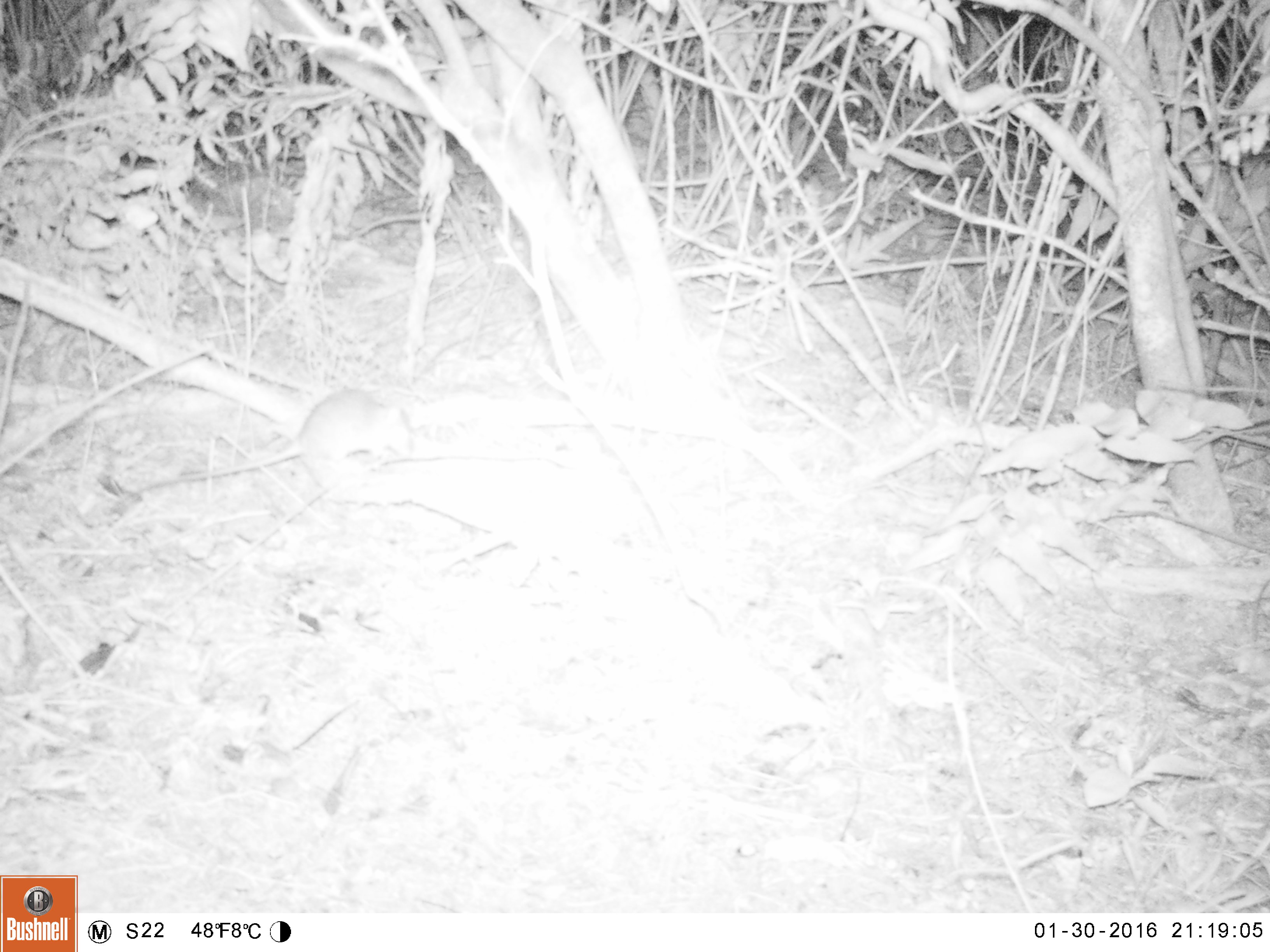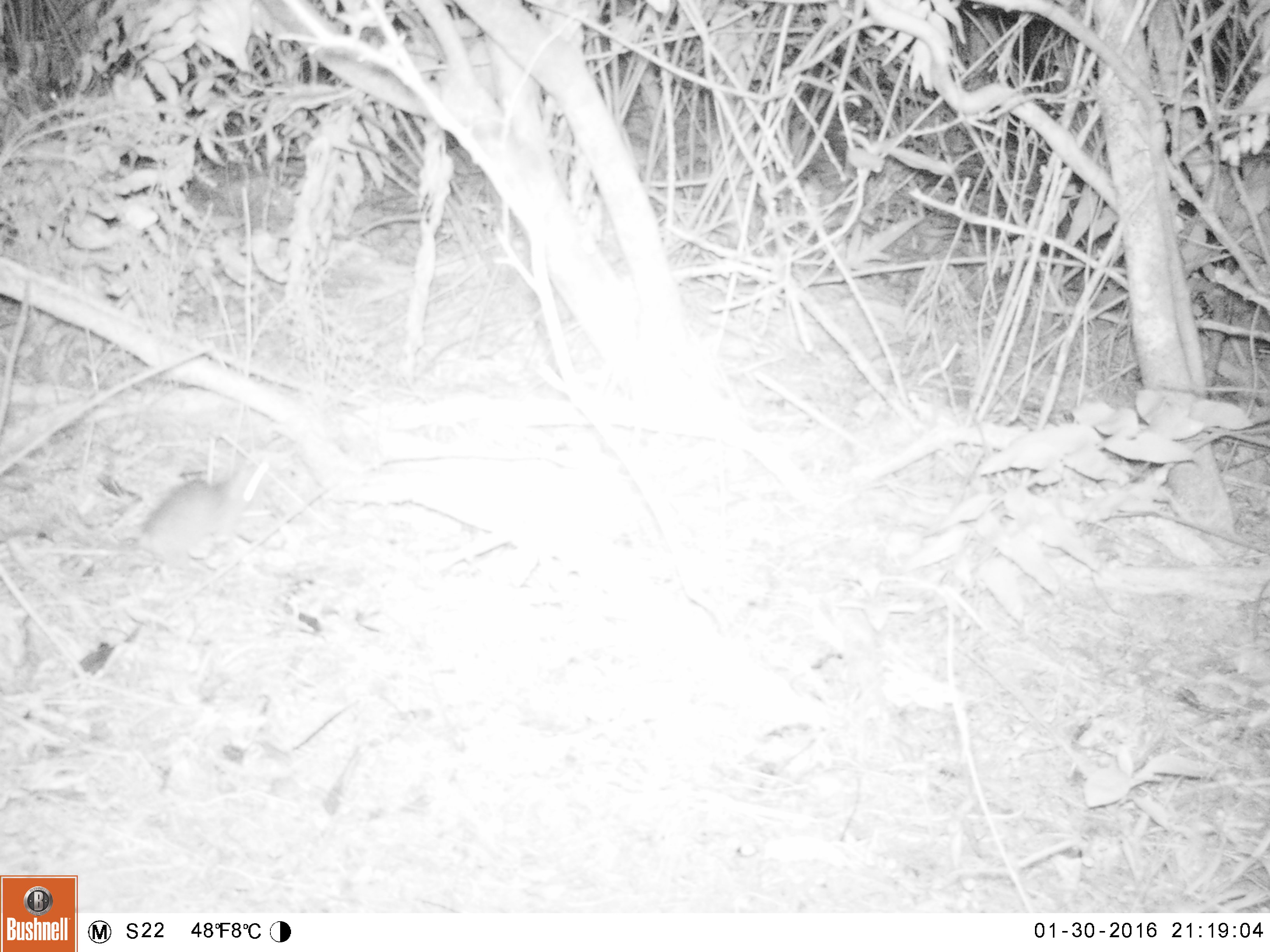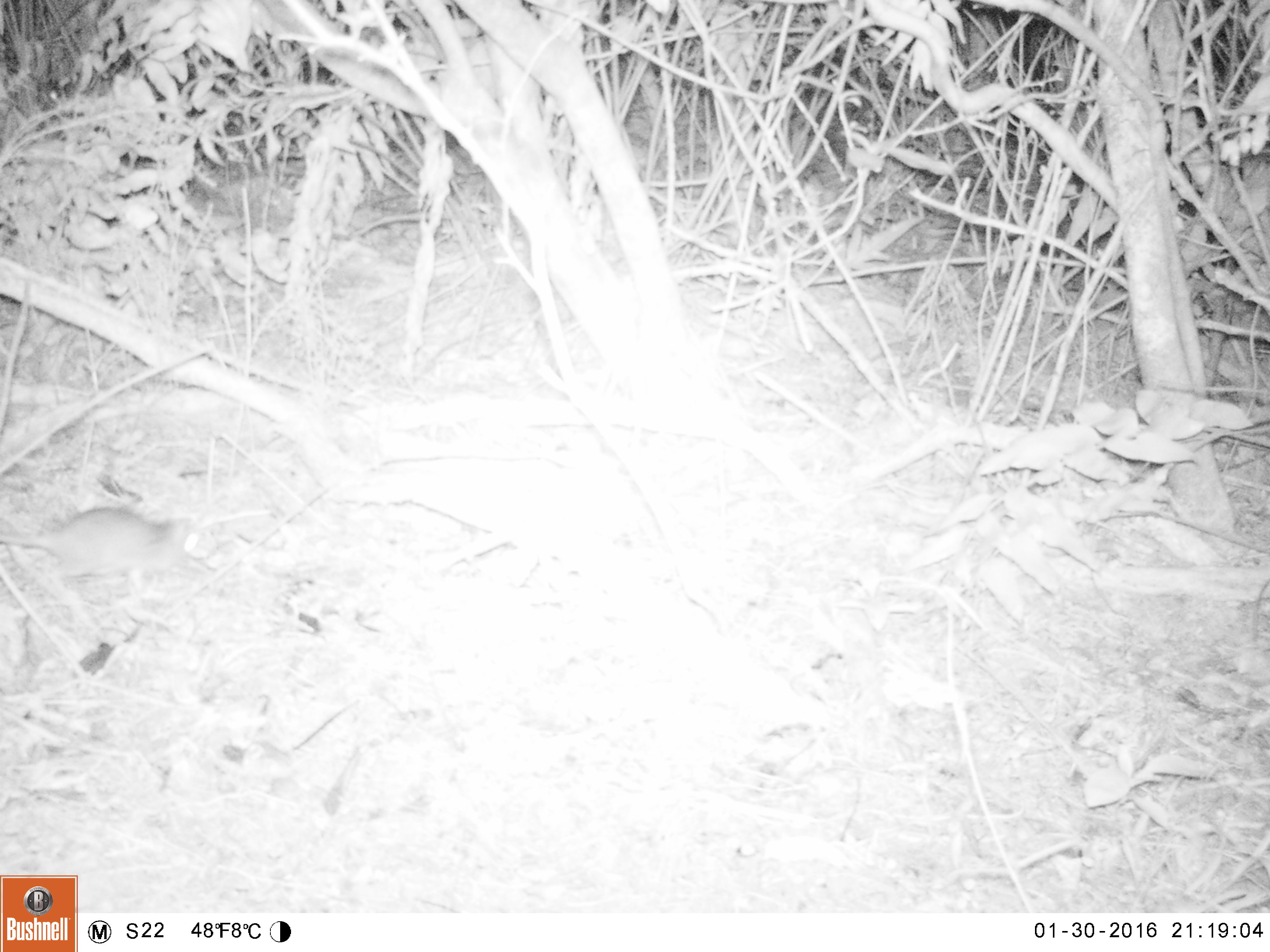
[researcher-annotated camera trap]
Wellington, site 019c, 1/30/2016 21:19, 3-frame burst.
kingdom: Animalia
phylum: Chordata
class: Mammalia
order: Rodentia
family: Muridae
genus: Rattus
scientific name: Rattus rattus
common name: ship rat